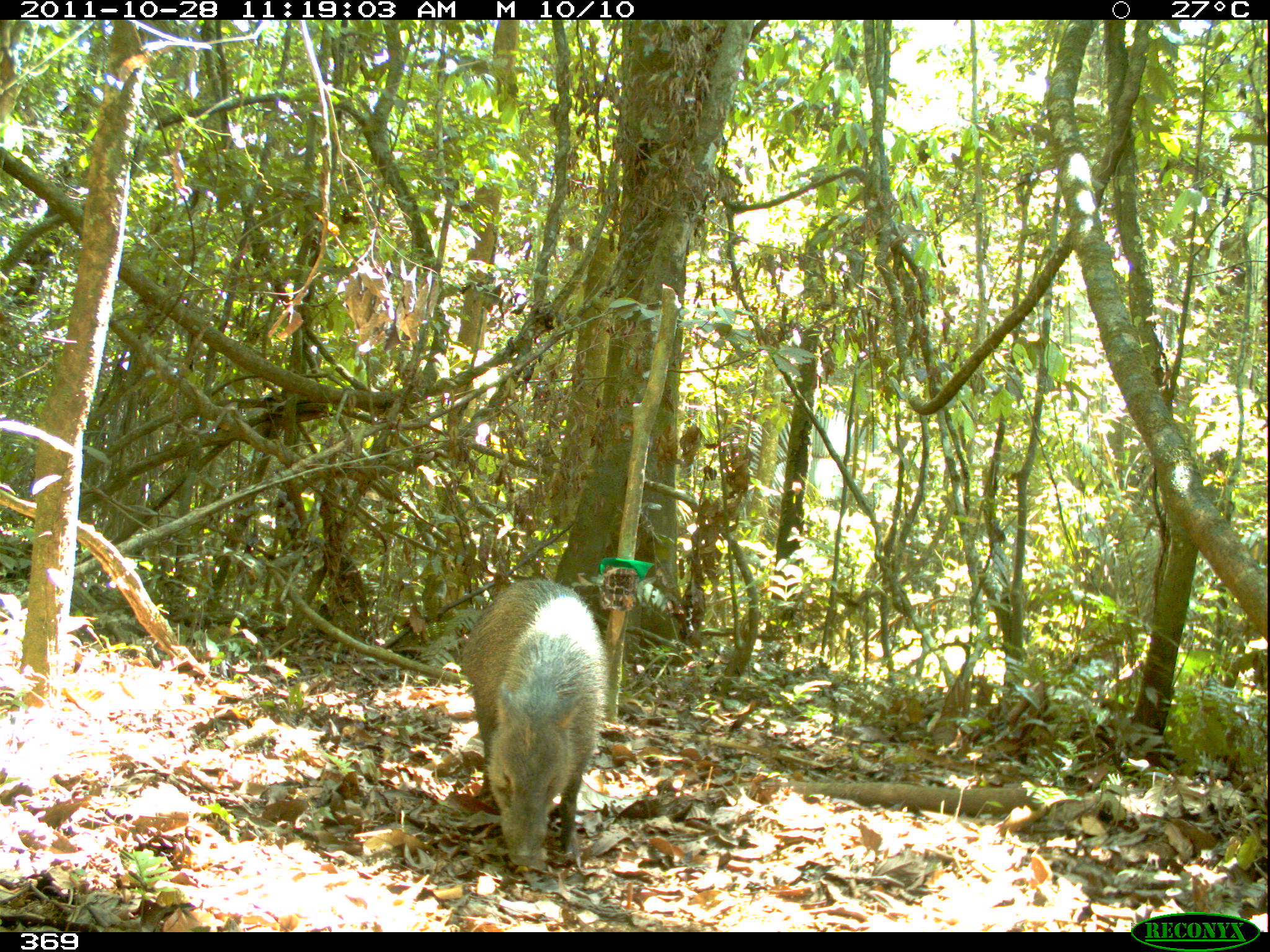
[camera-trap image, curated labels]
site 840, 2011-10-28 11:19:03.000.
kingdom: Animalia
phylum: Chordata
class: Mammalia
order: Artiodactyla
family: Tayassuidae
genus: Pecari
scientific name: Pecari tajacu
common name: collared peccary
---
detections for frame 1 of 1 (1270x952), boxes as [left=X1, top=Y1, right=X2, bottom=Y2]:
pecari tajacu: [left=459, top=575, right=610, bottom=869]